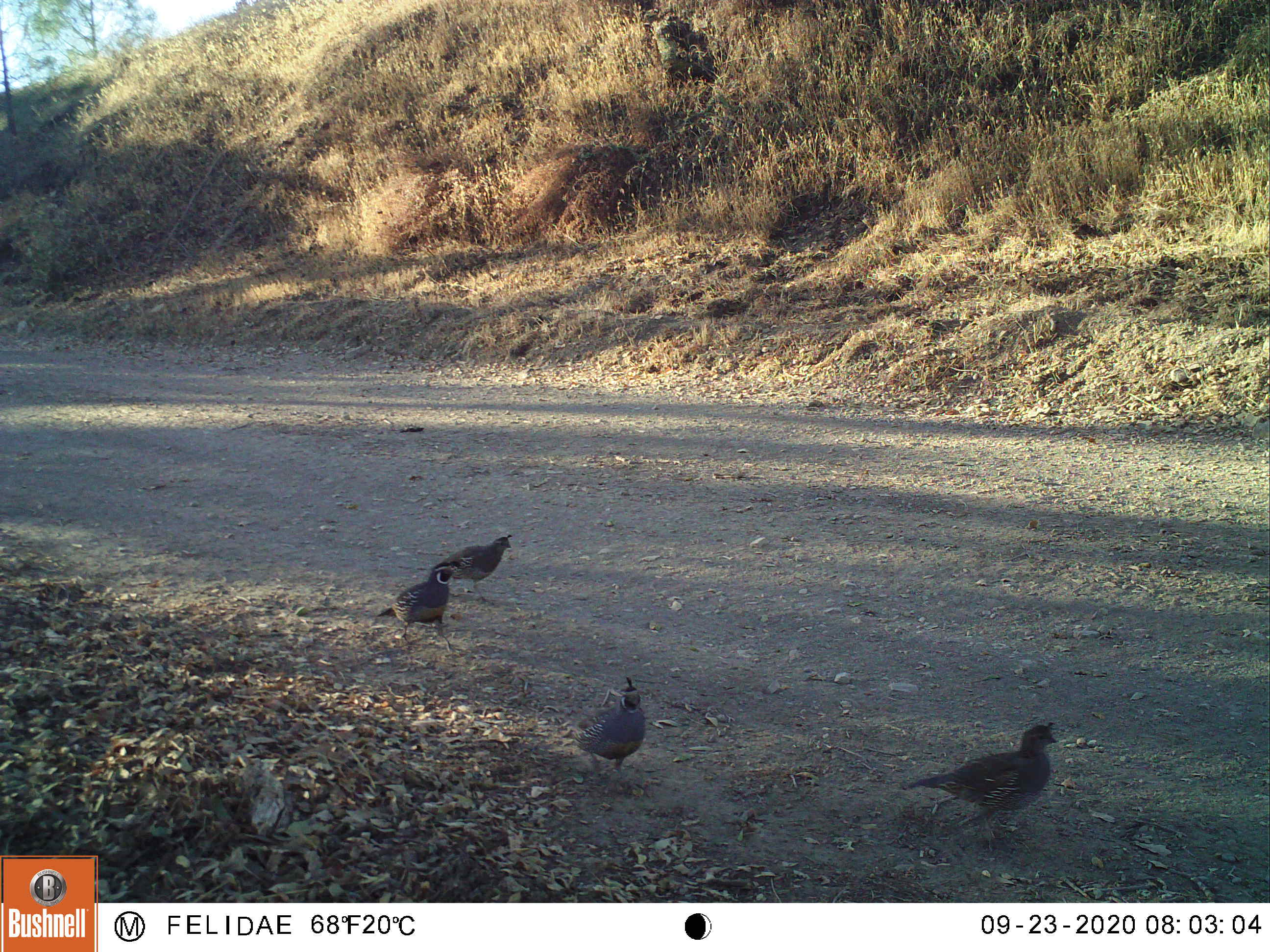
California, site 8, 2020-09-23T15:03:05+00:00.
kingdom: Animalia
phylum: Chordata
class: Aves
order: Galliformes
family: Odontophoridae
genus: Callipepla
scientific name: Callipepla californica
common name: california quail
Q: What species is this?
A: California quail (Callipepla californica).